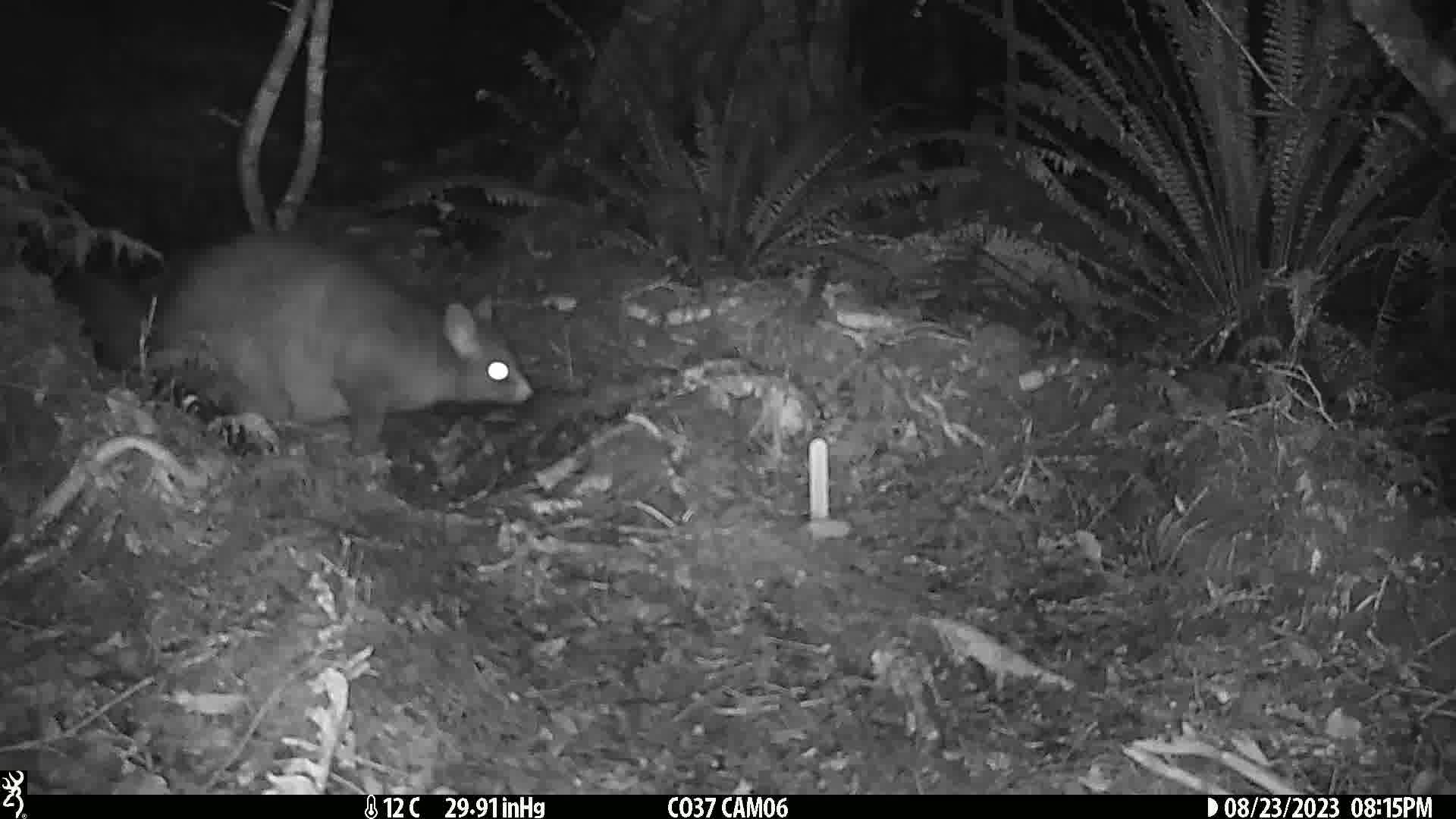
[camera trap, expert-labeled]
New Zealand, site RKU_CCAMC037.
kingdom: Animalia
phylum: Chordata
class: Mammalia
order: Diprotodontia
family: Phalangeridae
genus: Trichosurus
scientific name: Trichosurus vulpecula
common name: common brushtail possum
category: possum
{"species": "possum (common brushtail possum) (Trichosurus vulpecula)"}